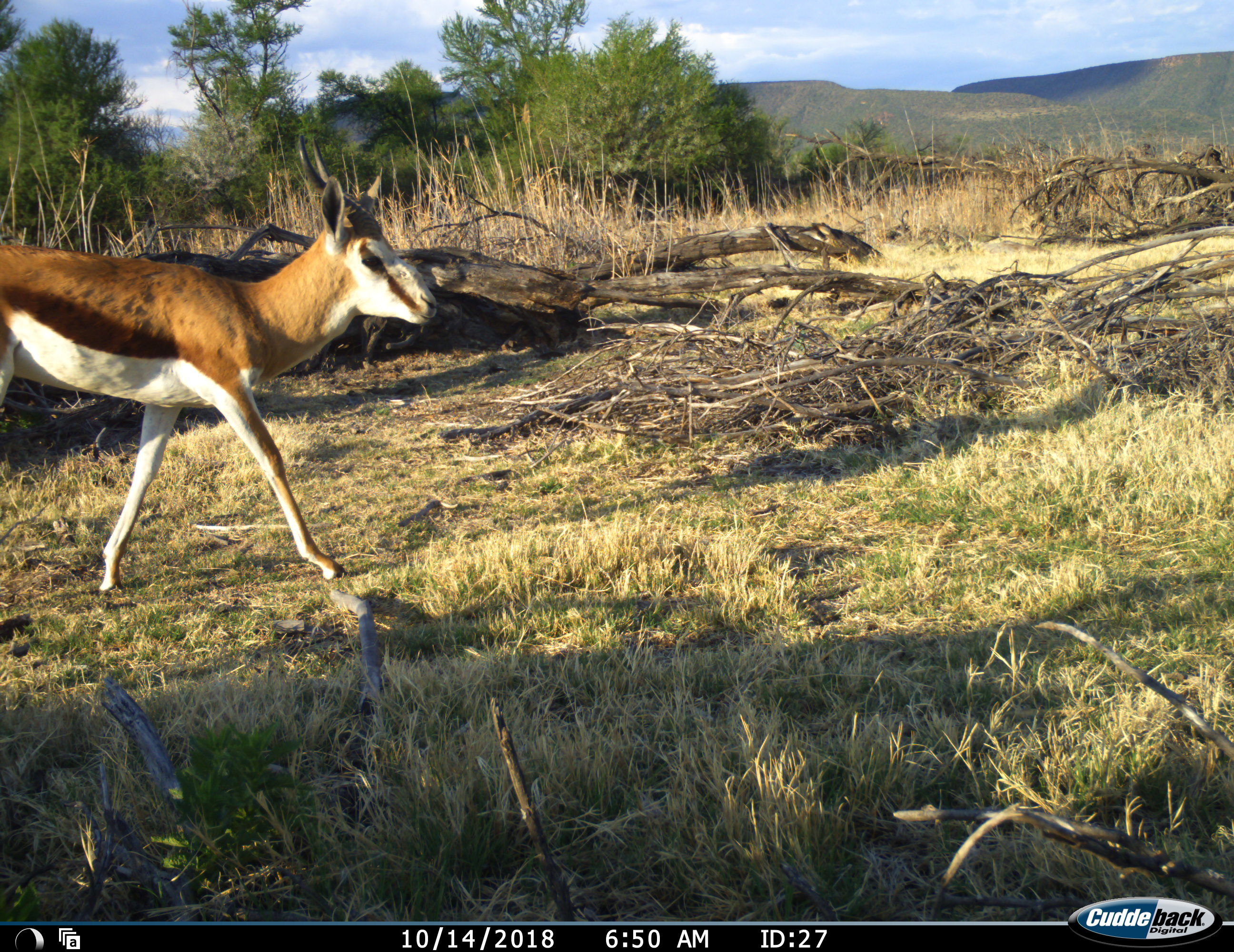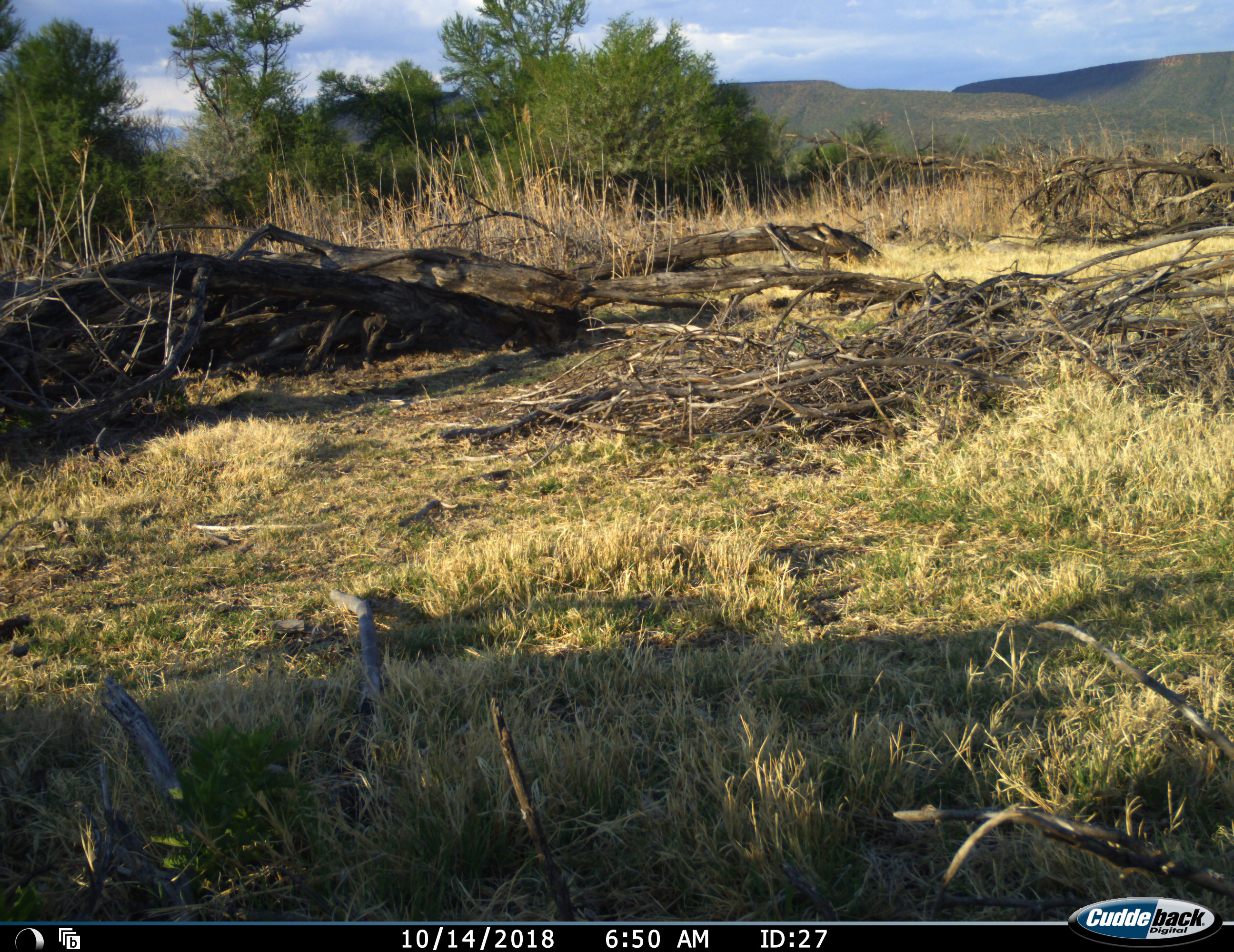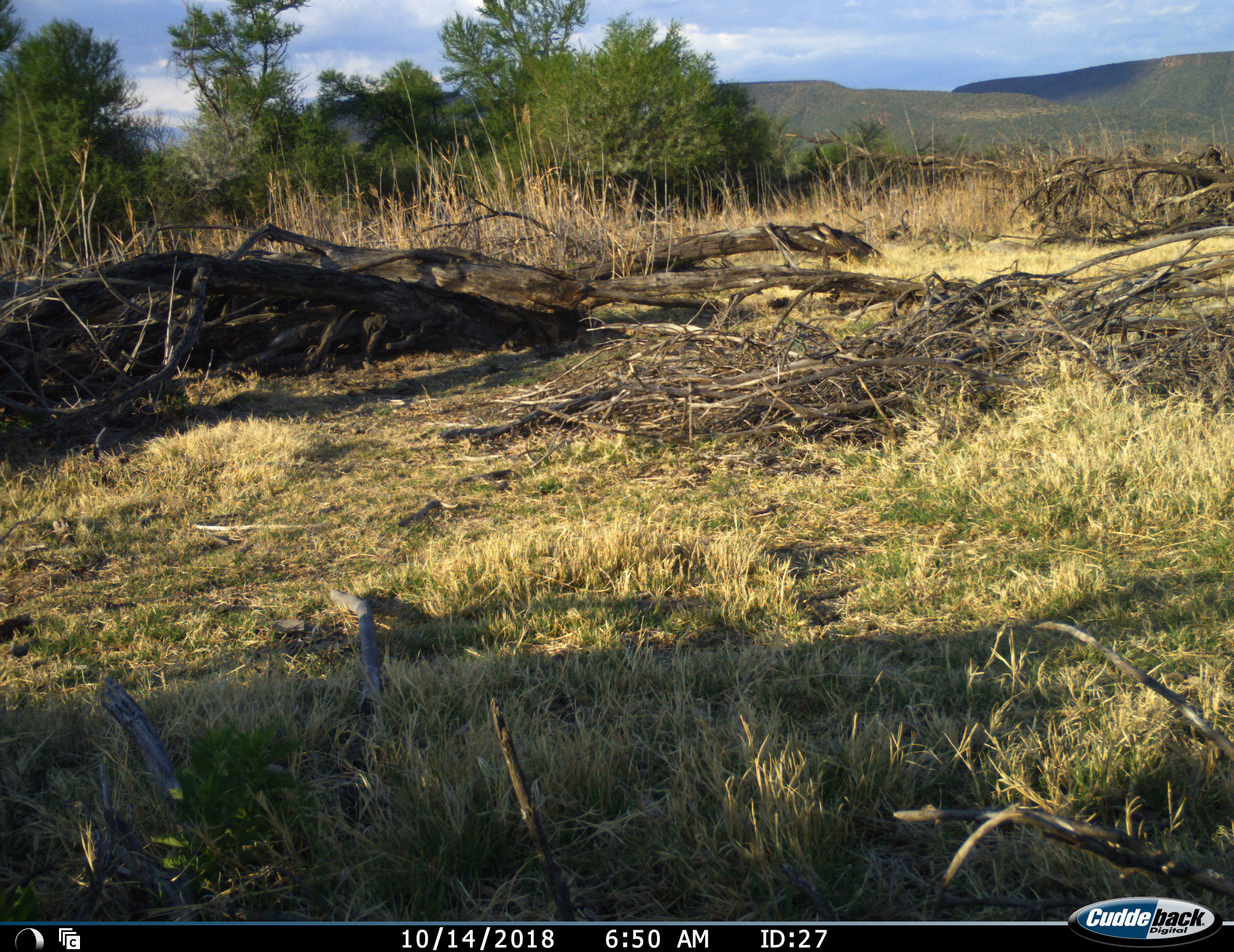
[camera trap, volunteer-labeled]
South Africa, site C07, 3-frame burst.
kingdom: Animalia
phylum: Chordata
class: Mammalia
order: Artiodactyla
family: Bovidae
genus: Antidorcas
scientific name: Antidorcas marsupialis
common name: springbok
Springbok (Antidorcas marsupialis), count 1. Behavior (volunteer vote fractions): standing 0%, resting 0%, moving 100%, interacting 0%. Young present (vote fraction): 0%. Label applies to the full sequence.